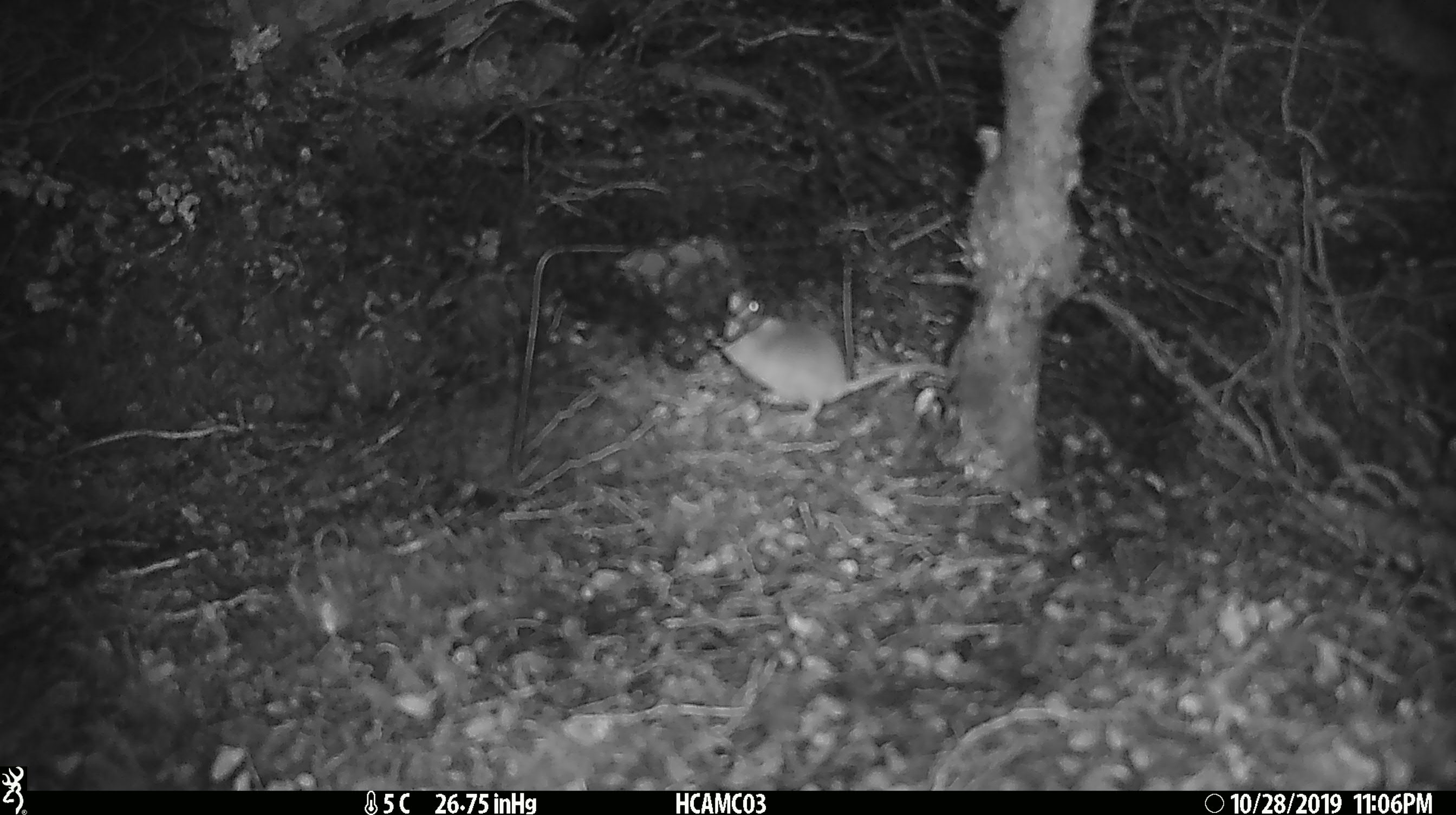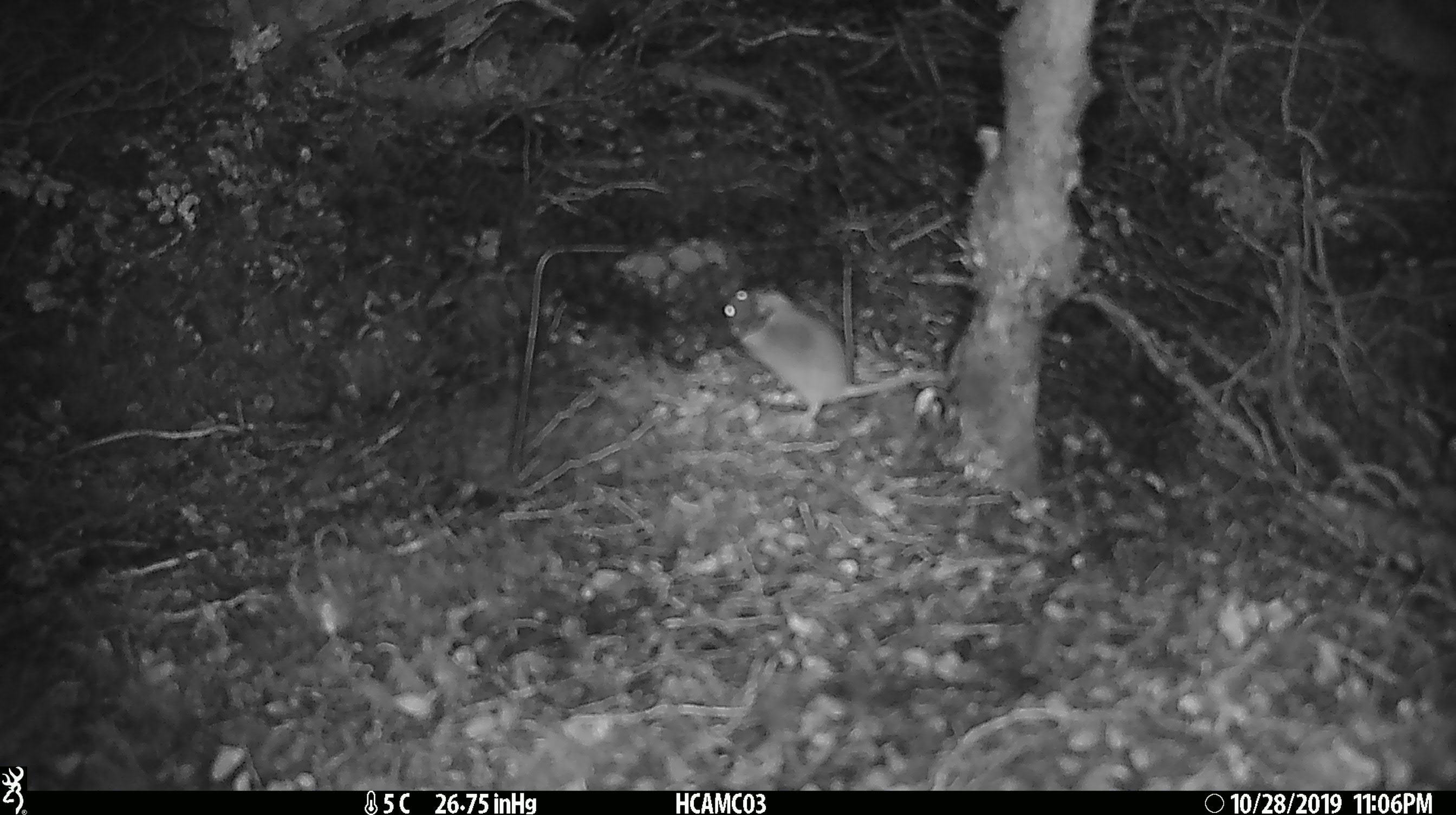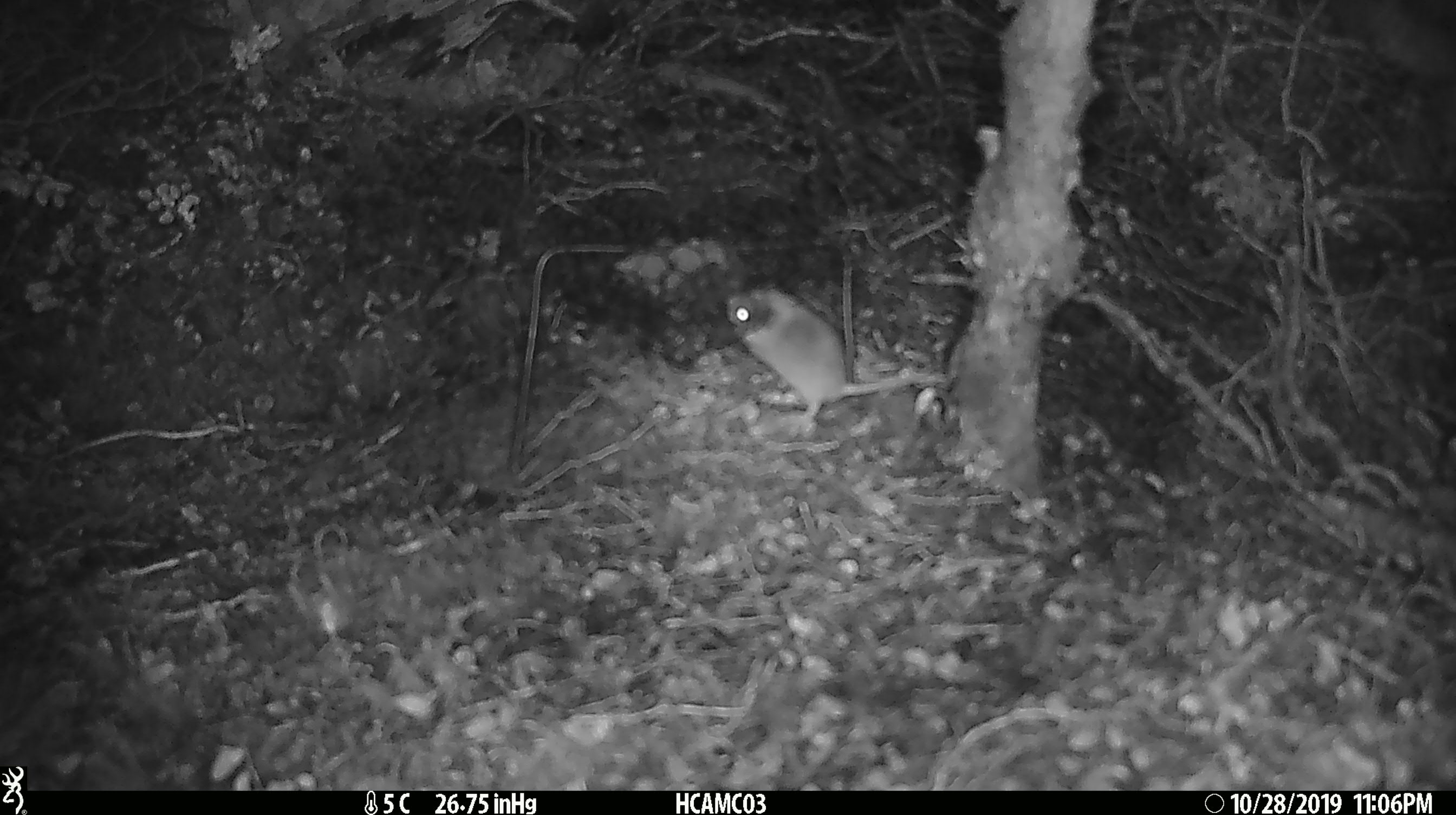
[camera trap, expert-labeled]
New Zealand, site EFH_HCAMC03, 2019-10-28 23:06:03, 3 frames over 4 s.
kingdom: Animalia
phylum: Chordata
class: Mammalia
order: Rodentia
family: Muridae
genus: Mus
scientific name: Mus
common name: mouse